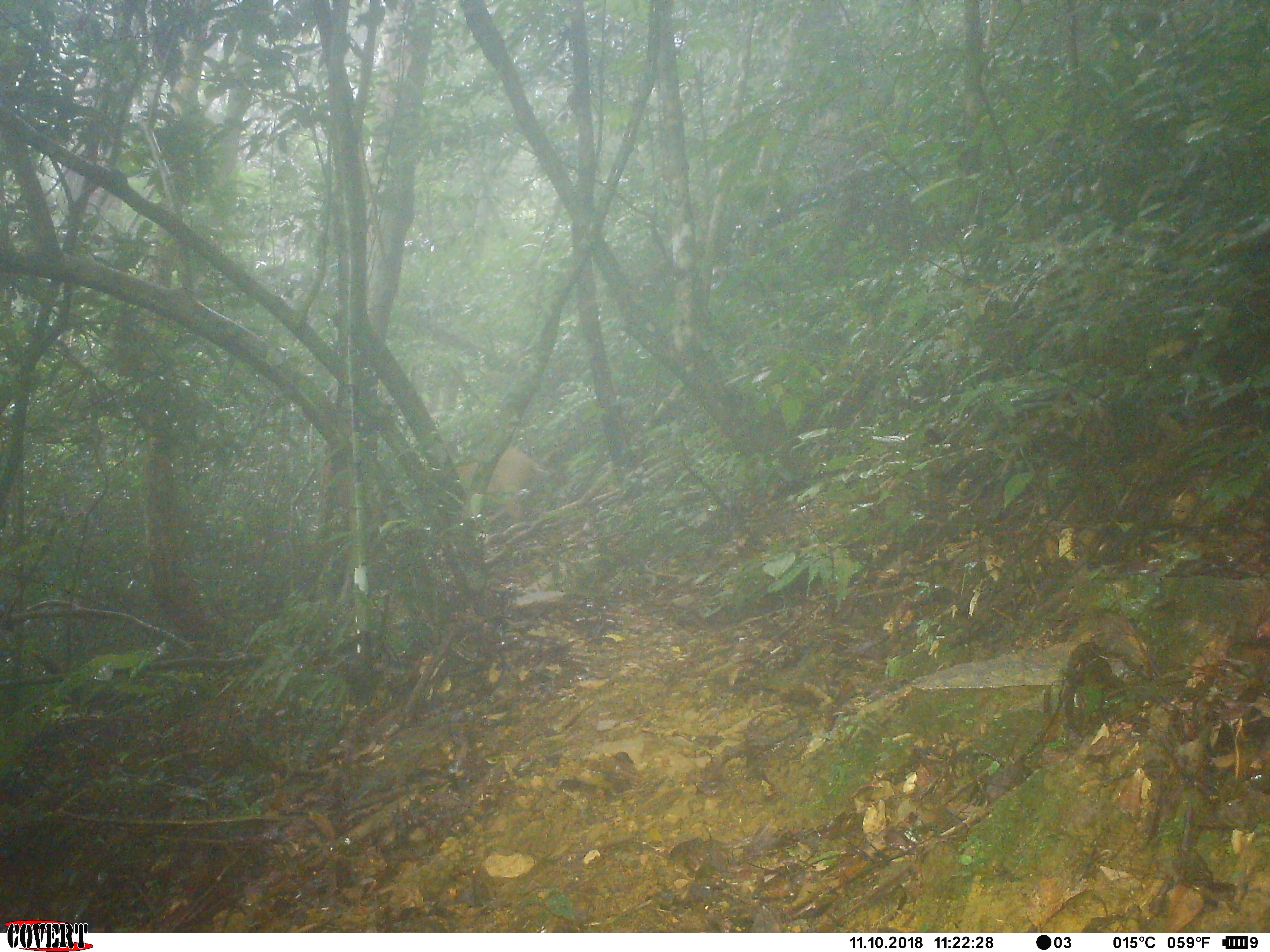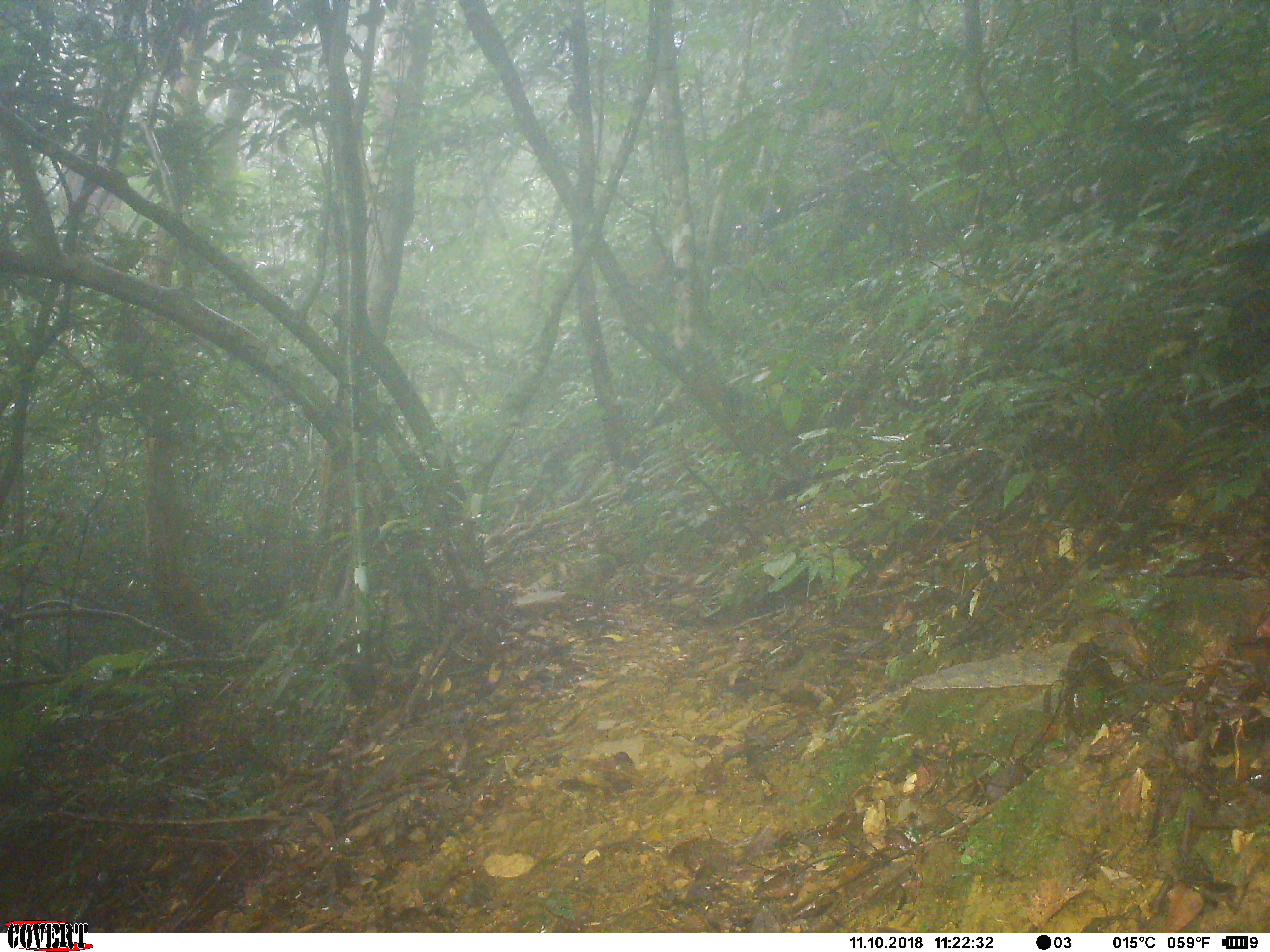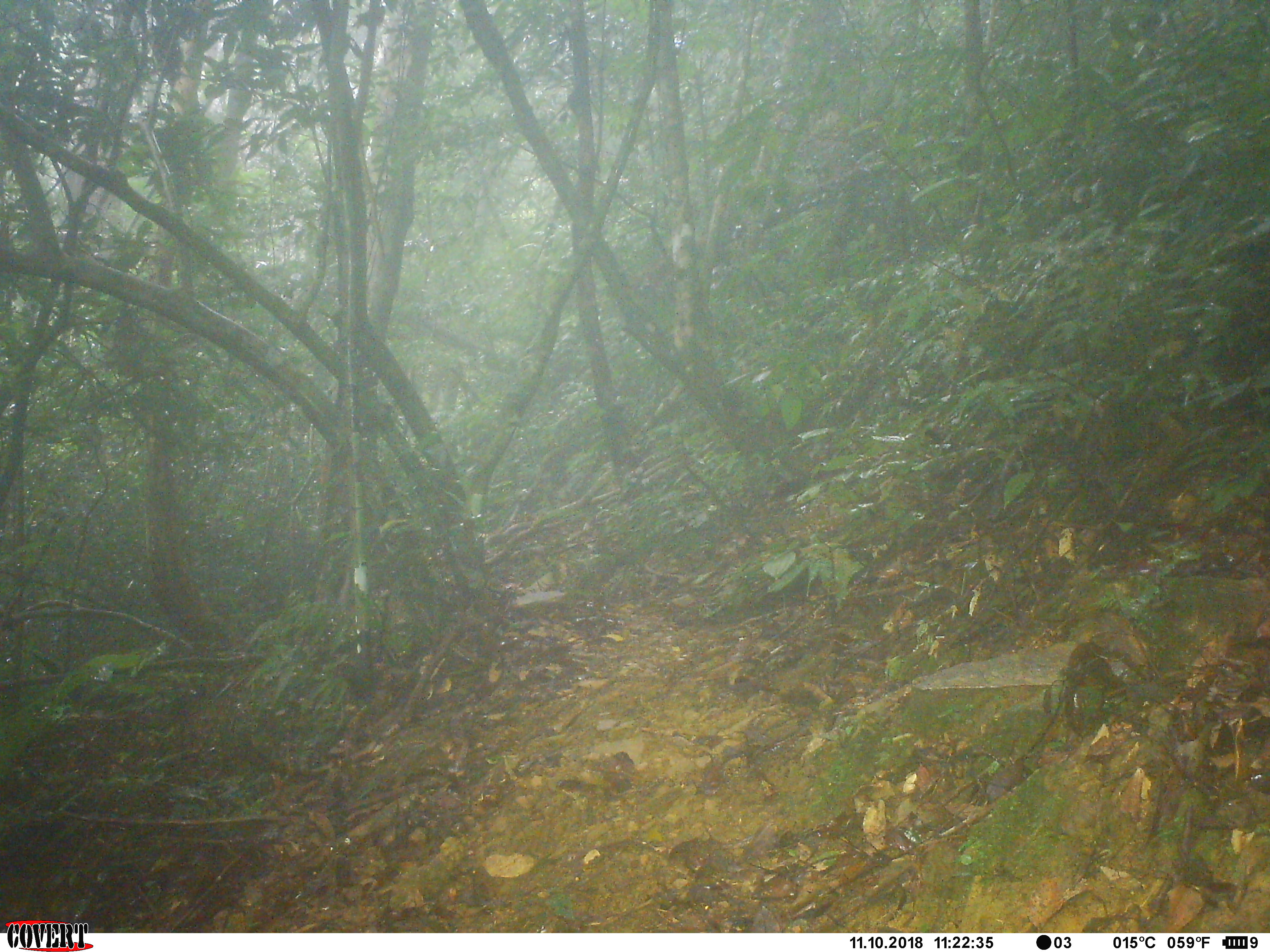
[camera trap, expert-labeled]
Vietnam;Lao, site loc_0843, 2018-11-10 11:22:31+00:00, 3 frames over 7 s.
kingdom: Animalia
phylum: Chordata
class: Mammalia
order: Artiodactyla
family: Suidae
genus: Sus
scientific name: Sus scrofa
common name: eurasian wild pig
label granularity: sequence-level